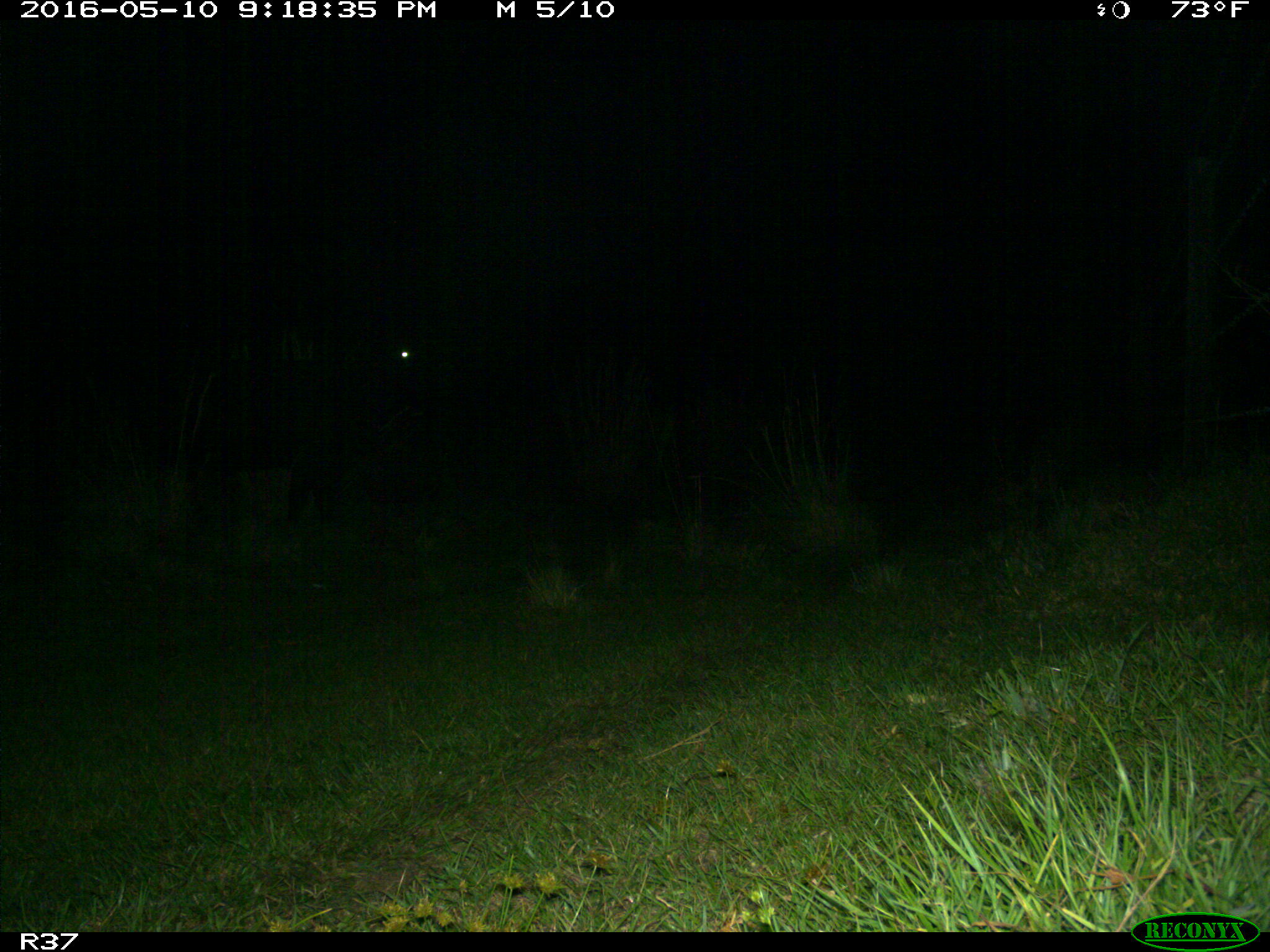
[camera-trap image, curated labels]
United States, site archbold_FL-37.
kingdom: Animalia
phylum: Chordata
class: Mammalia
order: Artiodactyla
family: Bovidae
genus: Bos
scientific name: Bos taurus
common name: domestic cow